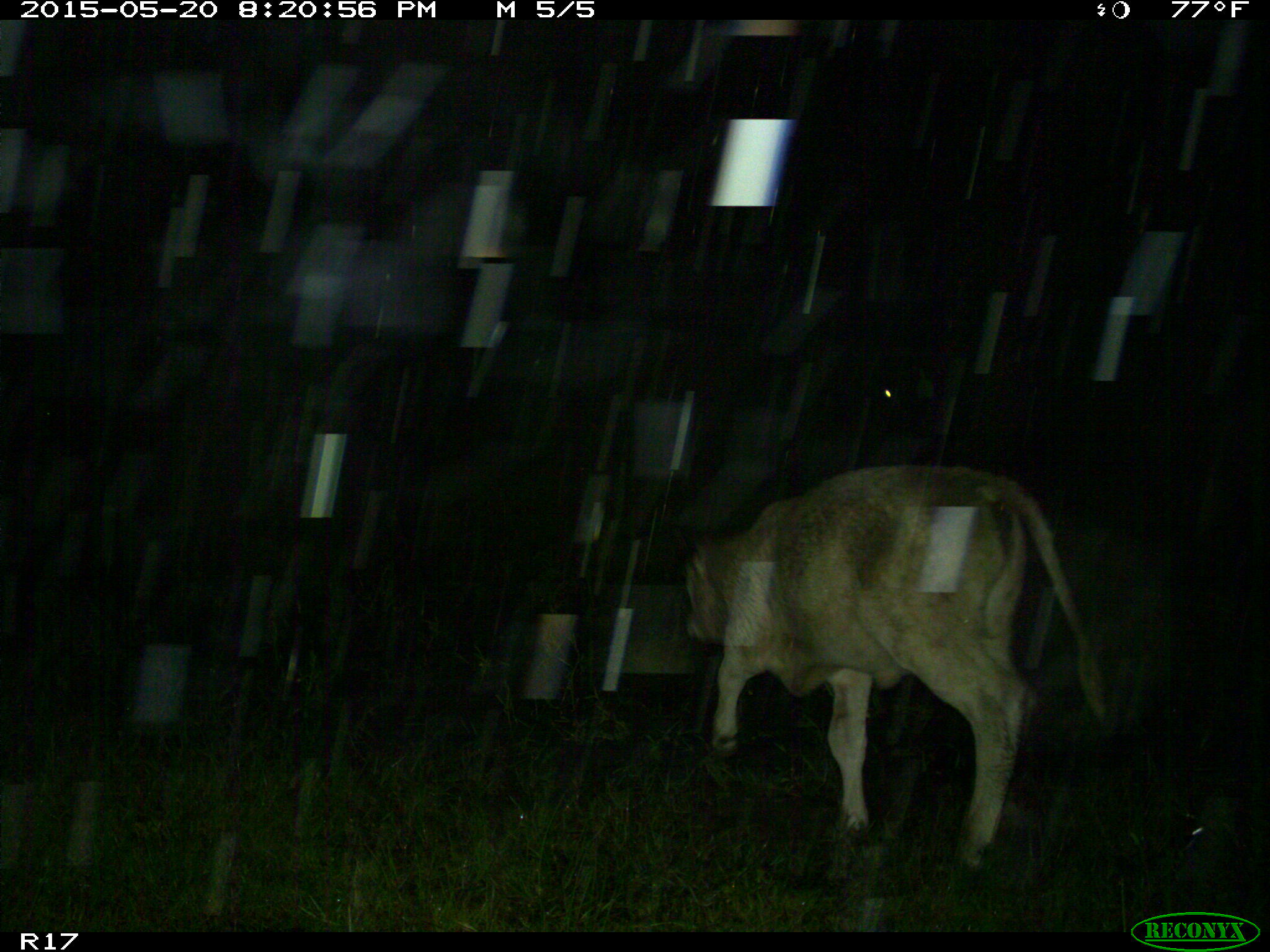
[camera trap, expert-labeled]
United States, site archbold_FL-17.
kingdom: Animalia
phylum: Chordata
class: Mammalia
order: Artiodactyla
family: Bovidae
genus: Bos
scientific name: Bos taurus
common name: domestic cow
Bos taurus (domestic cow).